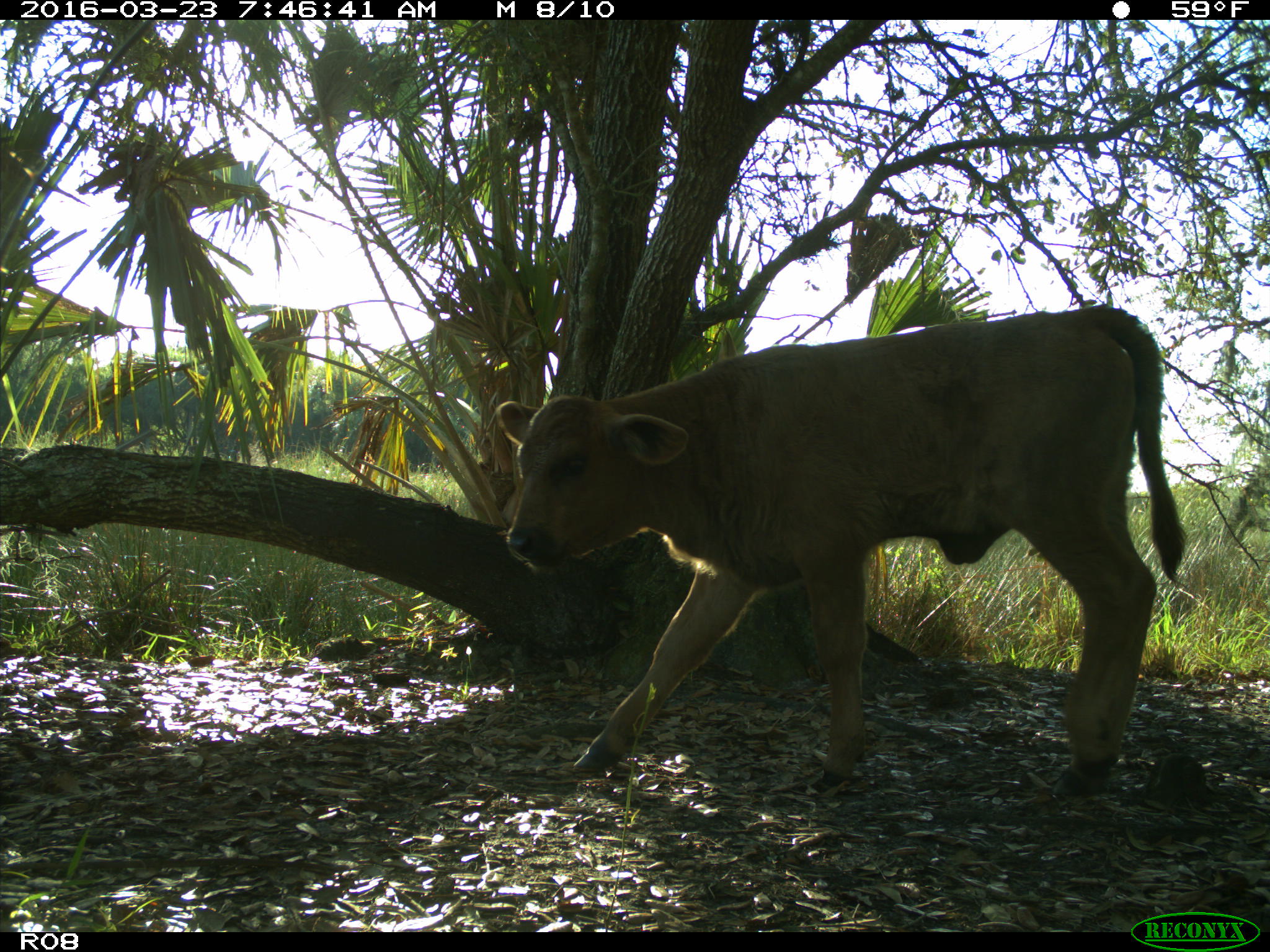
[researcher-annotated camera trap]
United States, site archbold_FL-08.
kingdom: Animalia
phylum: Chordata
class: Mammalia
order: Artiodactyla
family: Bovidae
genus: Bos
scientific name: Bos taurus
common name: domestic cow